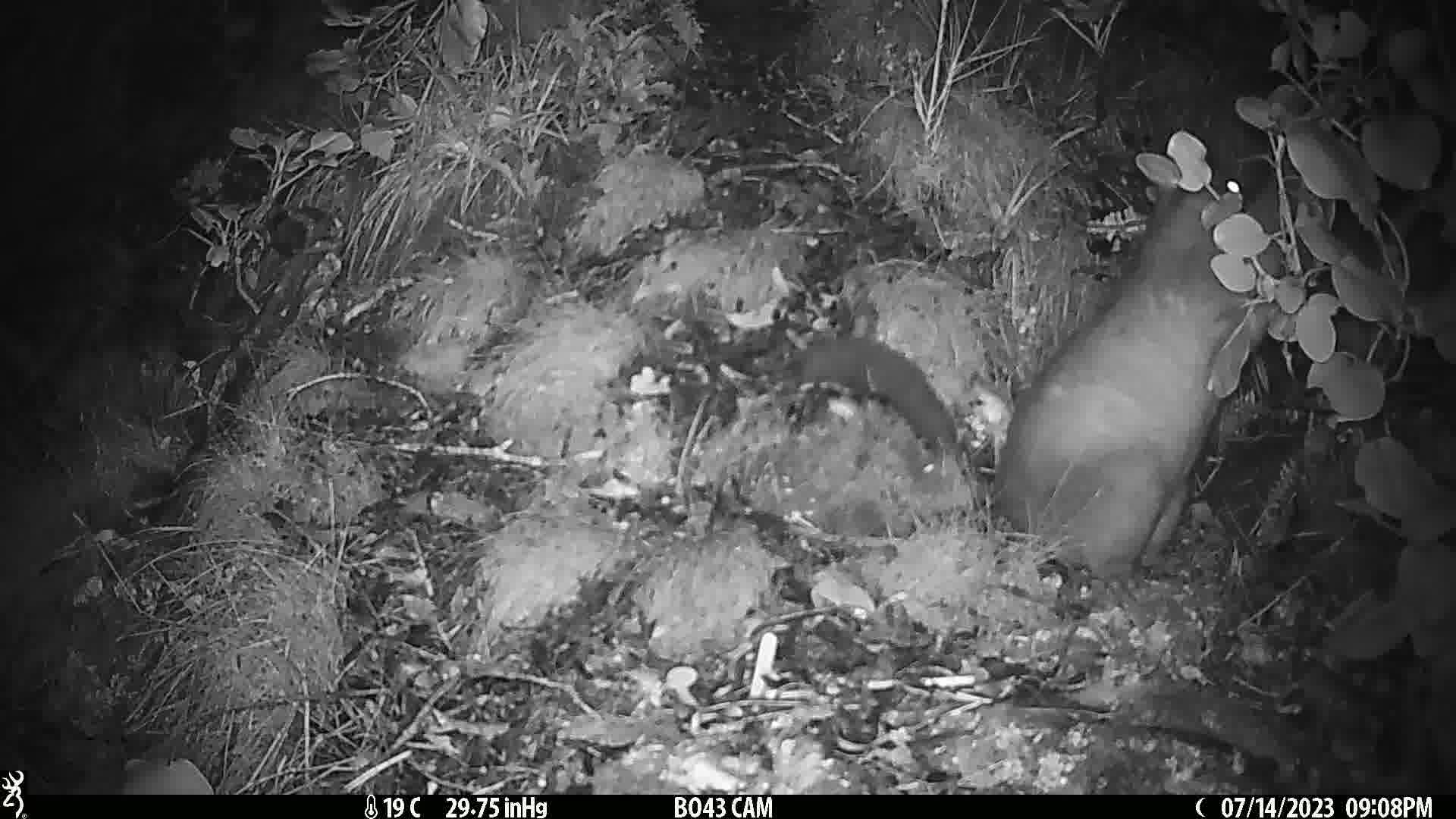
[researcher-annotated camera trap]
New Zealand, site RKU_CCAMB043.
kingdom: Animalia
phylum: Chordata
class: Mammalia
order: Diprotodontia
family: Phalangeridae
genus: Trichosurus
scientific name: Trichosurus vulpecula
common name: common brushtail possum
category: possum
Possum (common brushtail possum) (Trichosurus vulpecula).